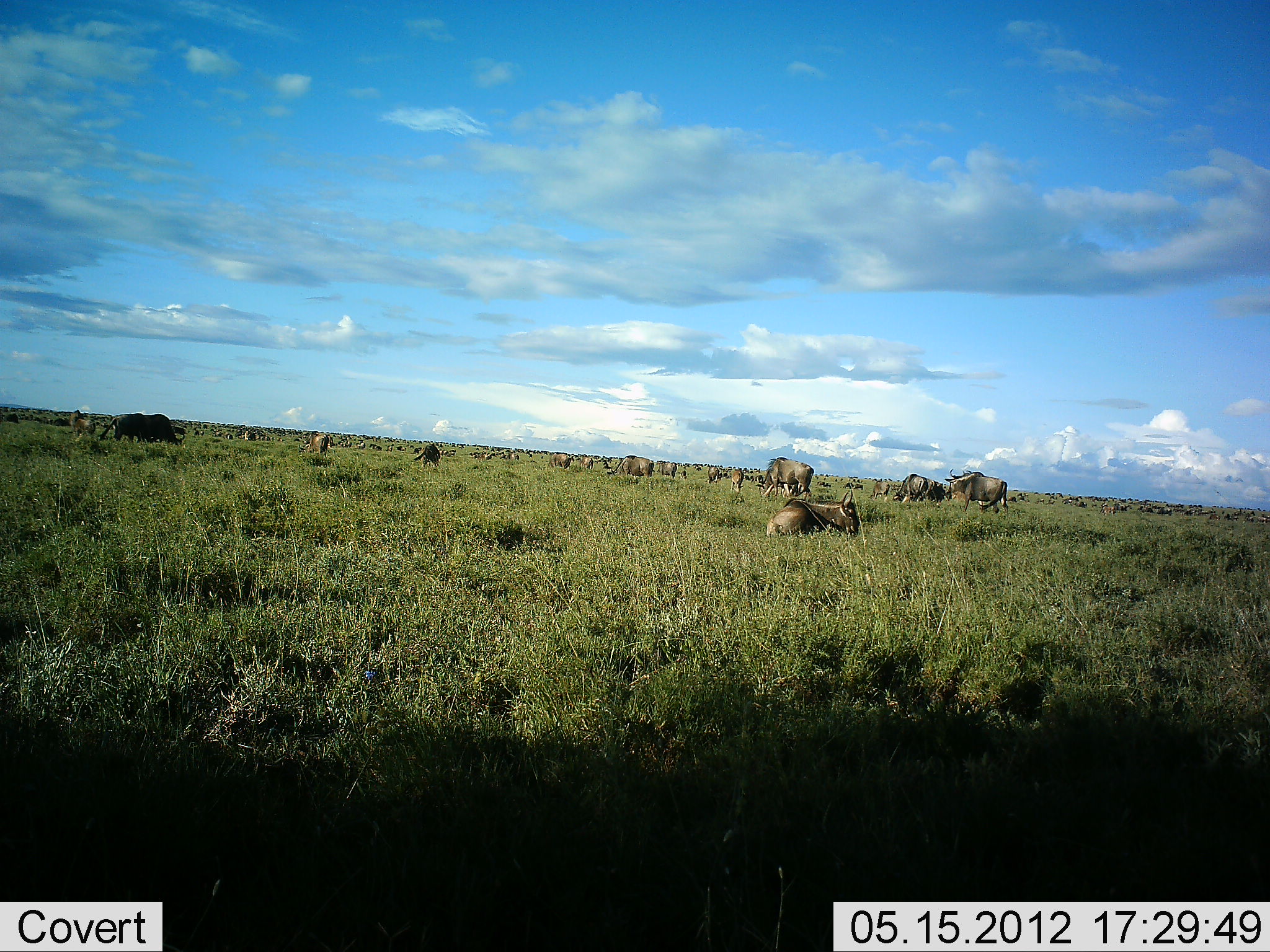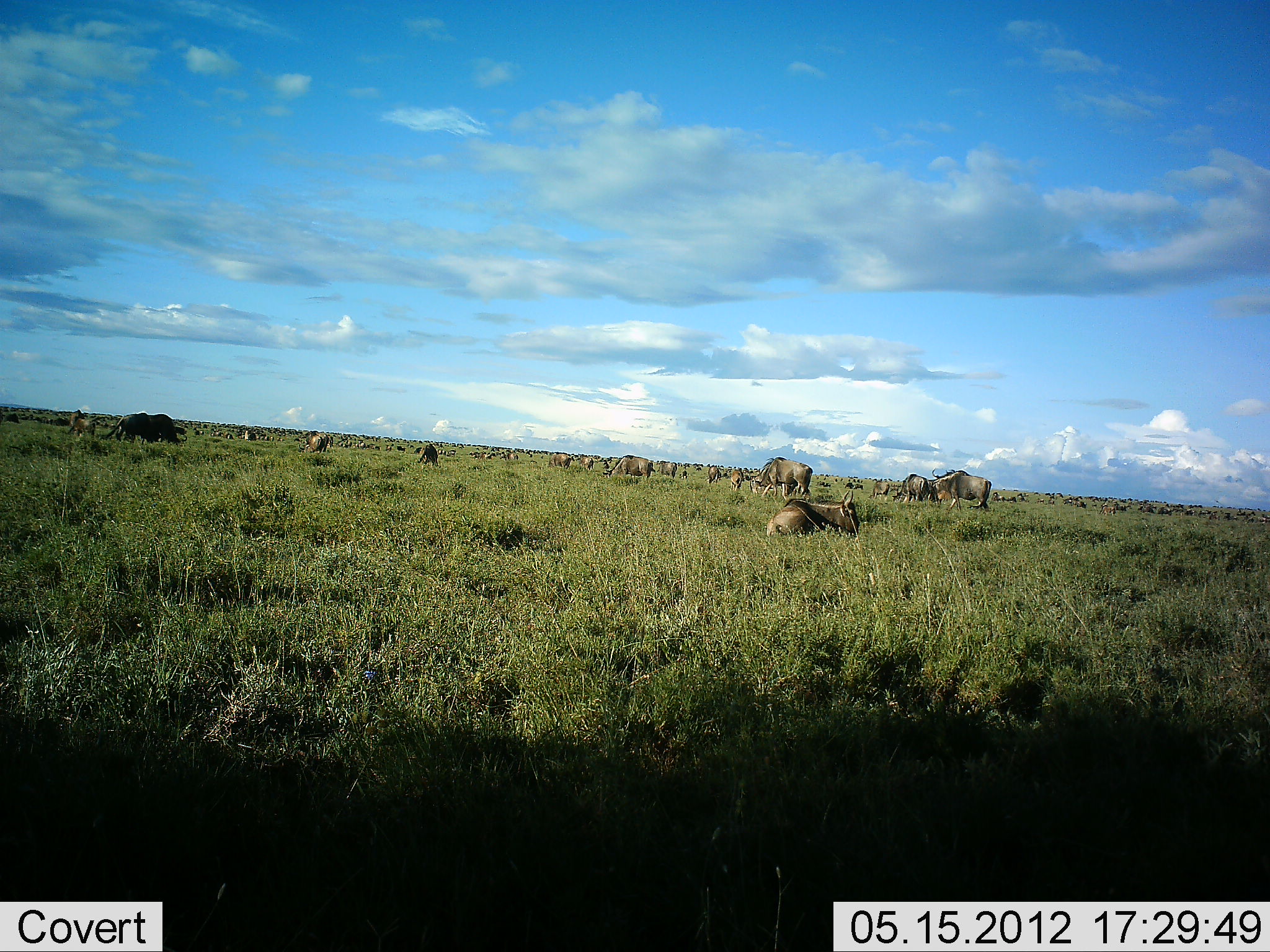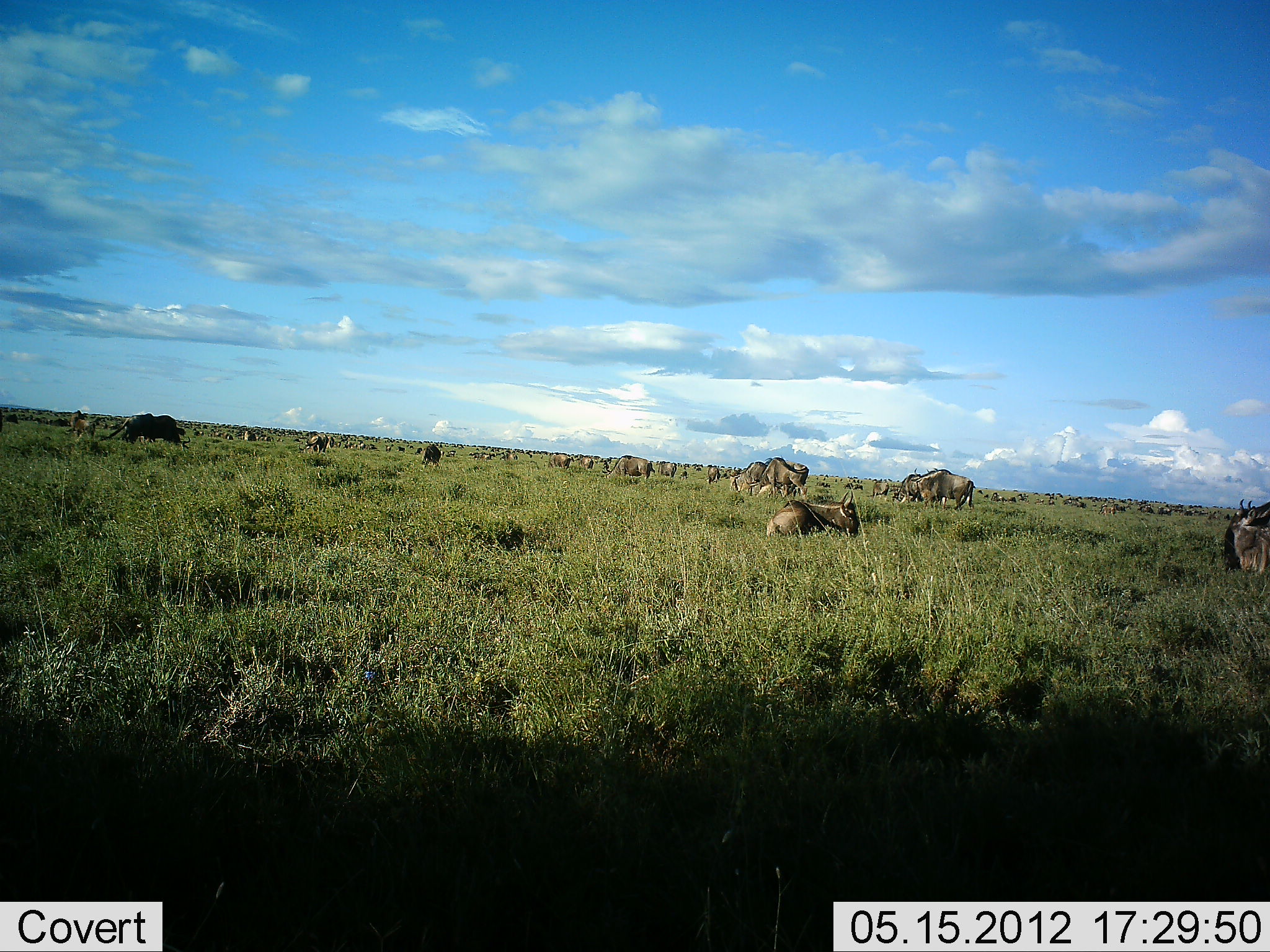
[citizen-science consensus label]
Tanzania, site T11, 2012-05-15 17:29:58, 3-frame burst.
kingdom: Animalia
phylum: Chordata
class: Mammalia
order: Artiodactyla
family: Bovidae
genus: Connochaetes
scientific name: Connochaetes taurinus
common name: blue wildebeest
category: wildebeest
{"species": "wildebeest (blue wildebeest) (Connochaetes taurinus)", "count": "11-50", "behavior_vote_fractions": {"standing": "60%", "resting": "90%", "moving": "50%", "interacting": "0%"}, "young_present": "0%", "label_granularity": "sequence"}